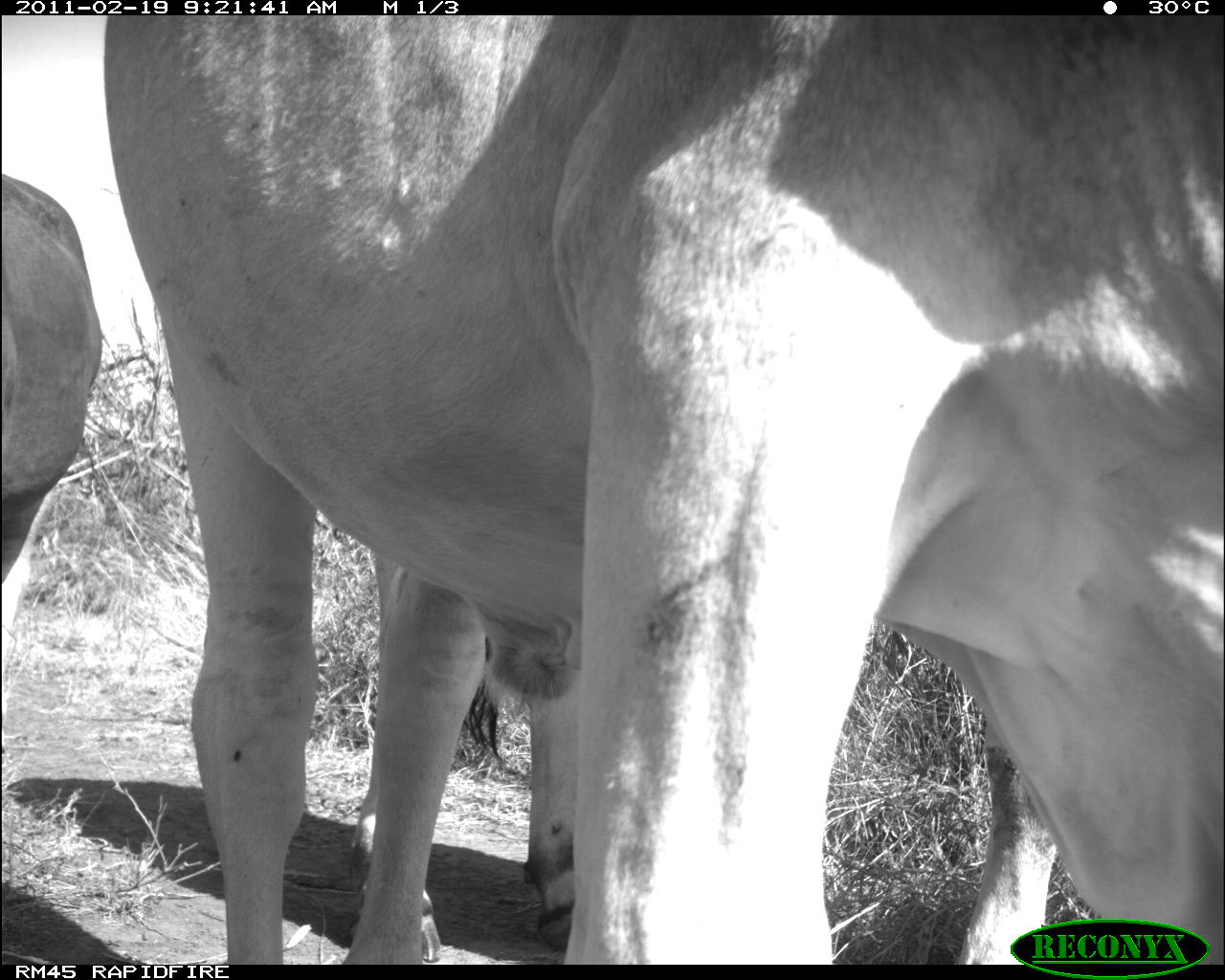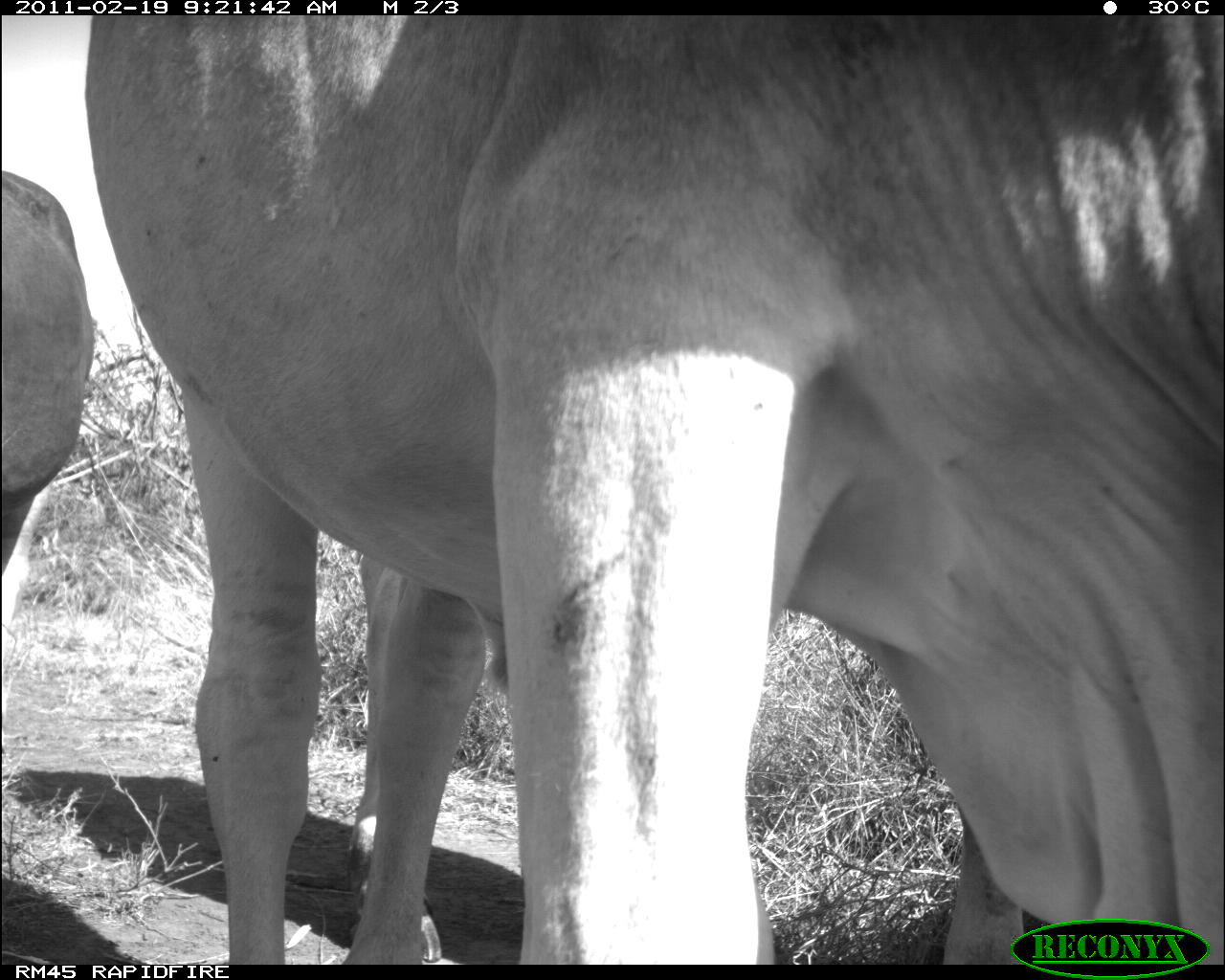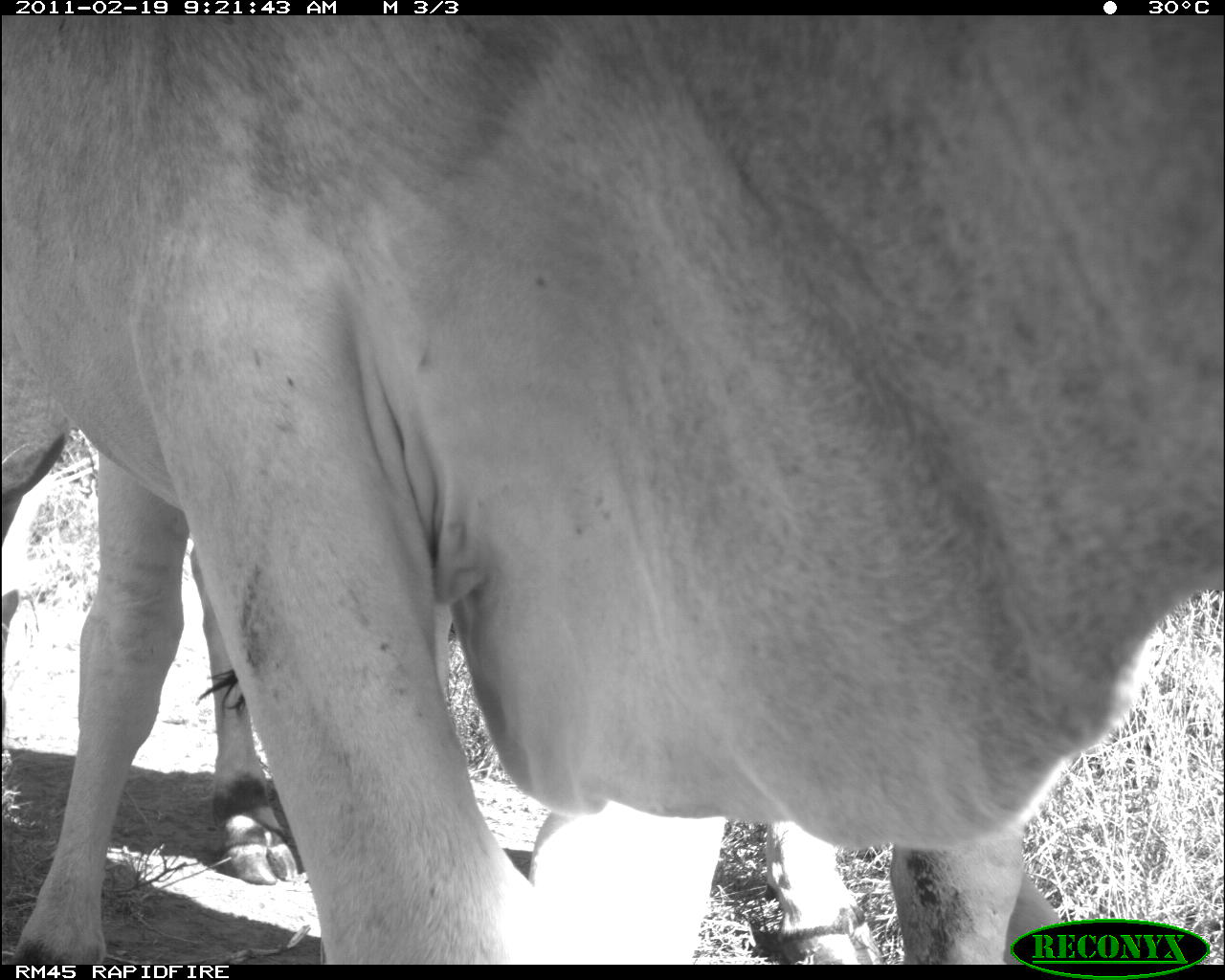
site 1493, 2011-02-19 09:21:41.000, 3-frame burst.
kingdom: Animalia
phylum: Chordata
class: Mammalia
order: Artiodactyla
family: Bovidae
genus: Bos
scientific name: Bos taurus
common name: domestic cattle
Bos taurus (domestic cattle), count 2.